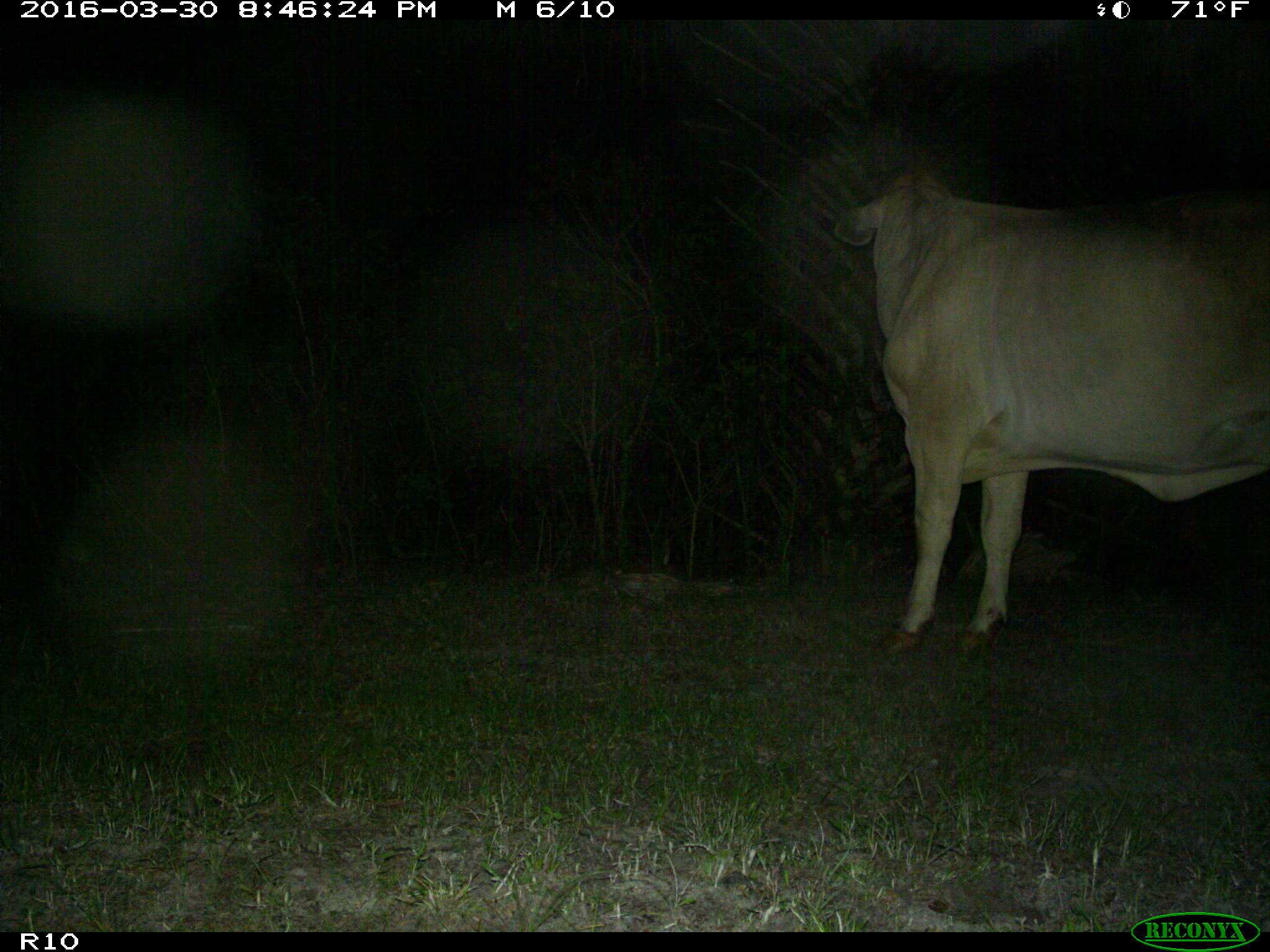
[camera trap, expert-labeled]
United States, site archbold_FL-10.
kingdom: Animalia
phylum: Chordata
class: Mammalia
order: Artiodactyla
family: Bovidae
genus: Bos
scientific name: Bos taurus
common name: domestic cow